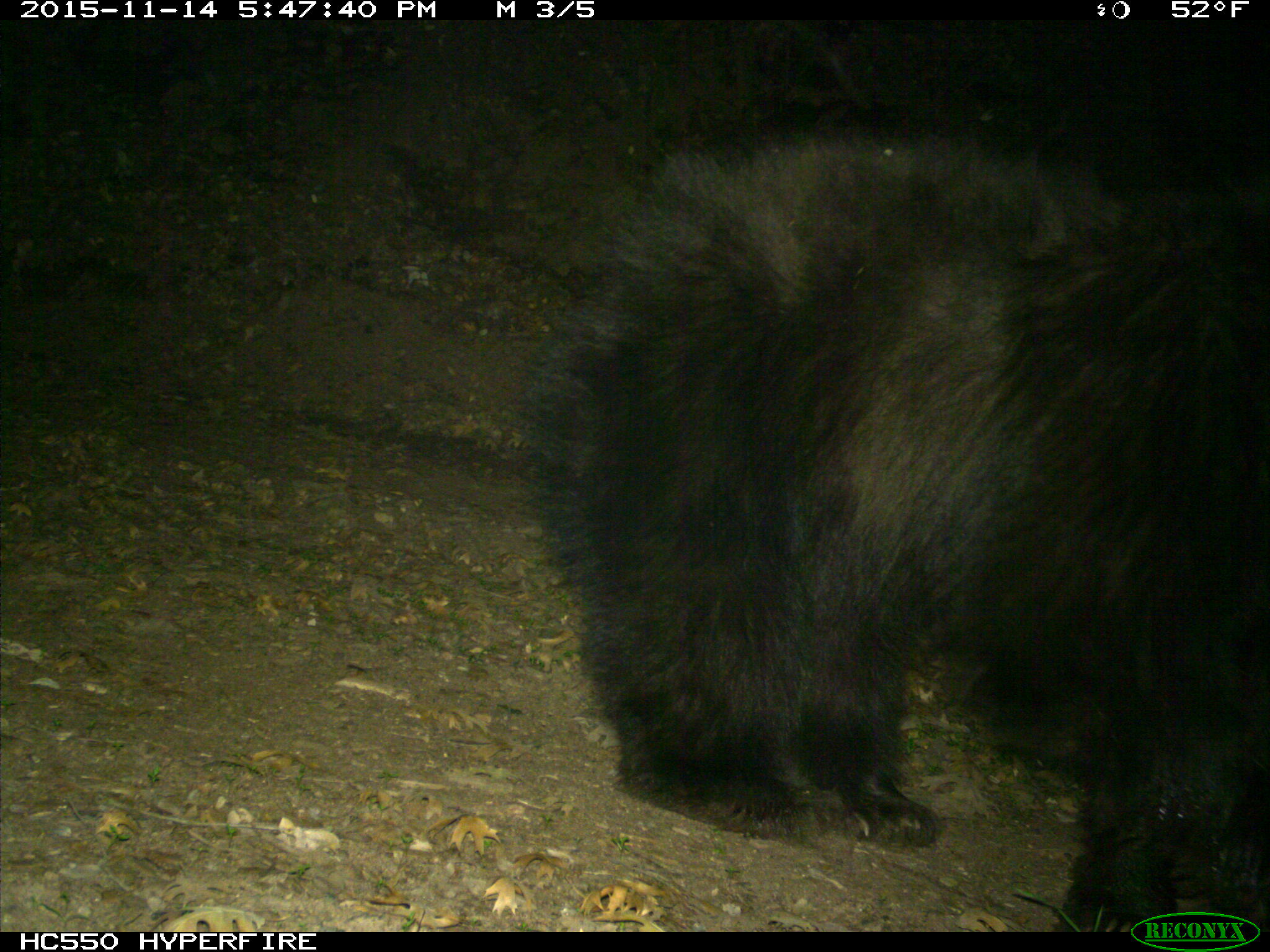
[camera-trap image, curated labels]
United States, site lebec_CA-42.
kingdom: Animalia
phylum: Chordata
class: Mammalia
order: Carnivora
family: Ursidae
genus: Ursus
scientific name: Ursus americanus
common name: american black bear